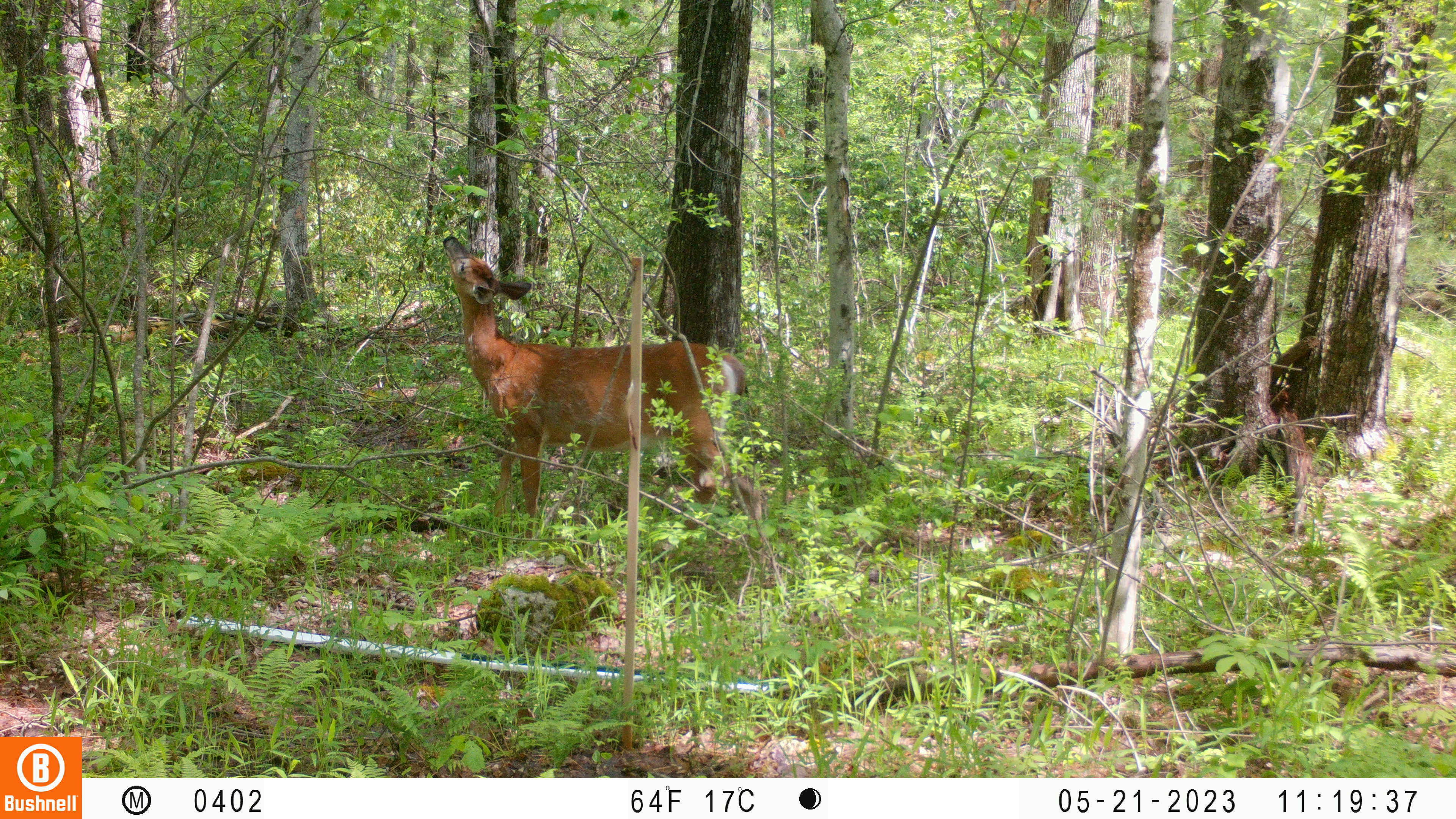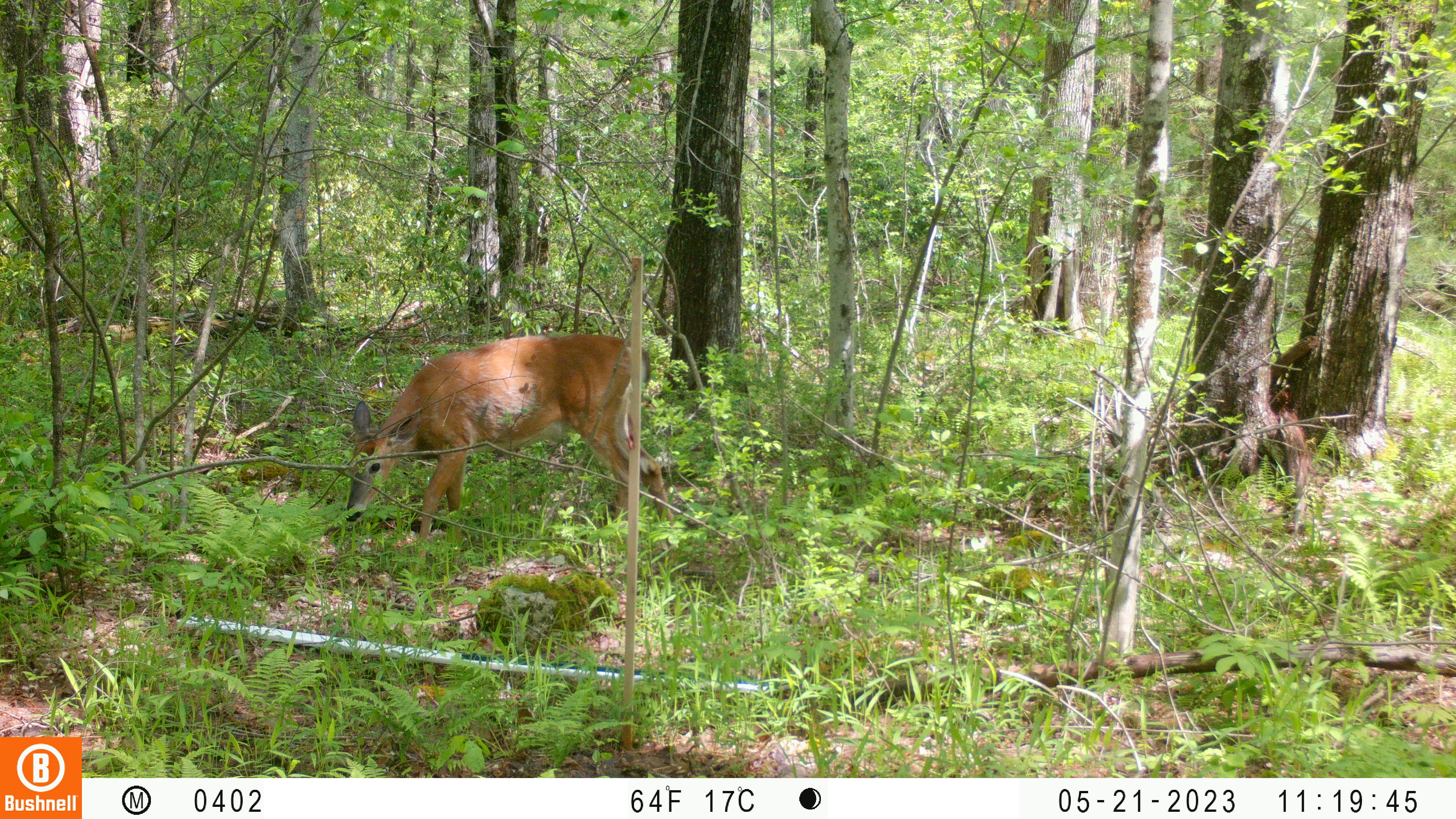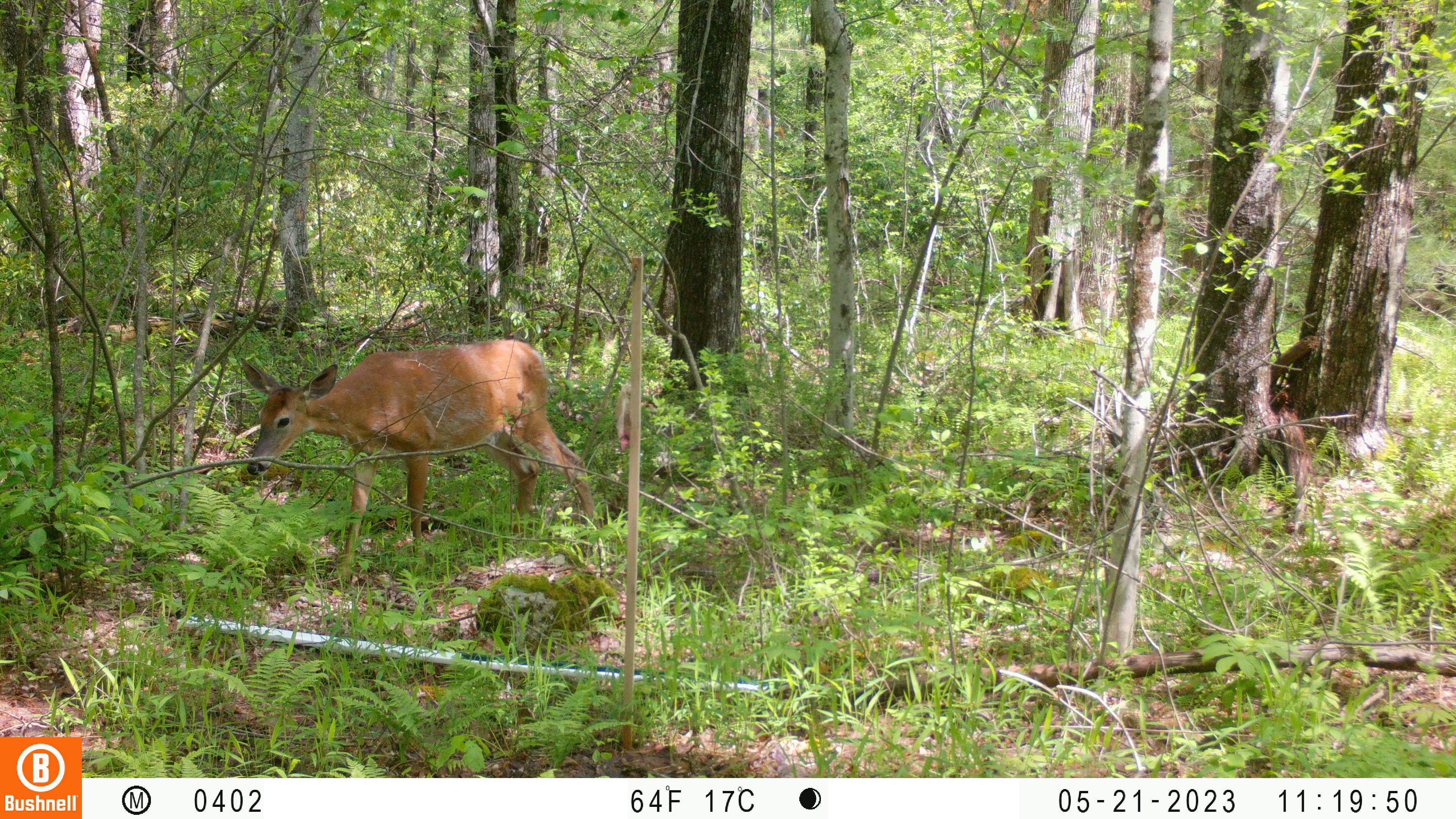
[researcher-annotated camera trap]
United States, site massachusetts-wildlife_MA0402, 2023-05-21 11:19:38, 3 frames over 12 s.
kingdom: Animalia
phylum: Chordata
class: Mammalia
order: Artiodactyla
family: Cervidae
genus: Odocoileus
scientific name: Odocoileus virginianus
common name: white-tailed deer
White-tailed deer (Odocoileus virginianus).